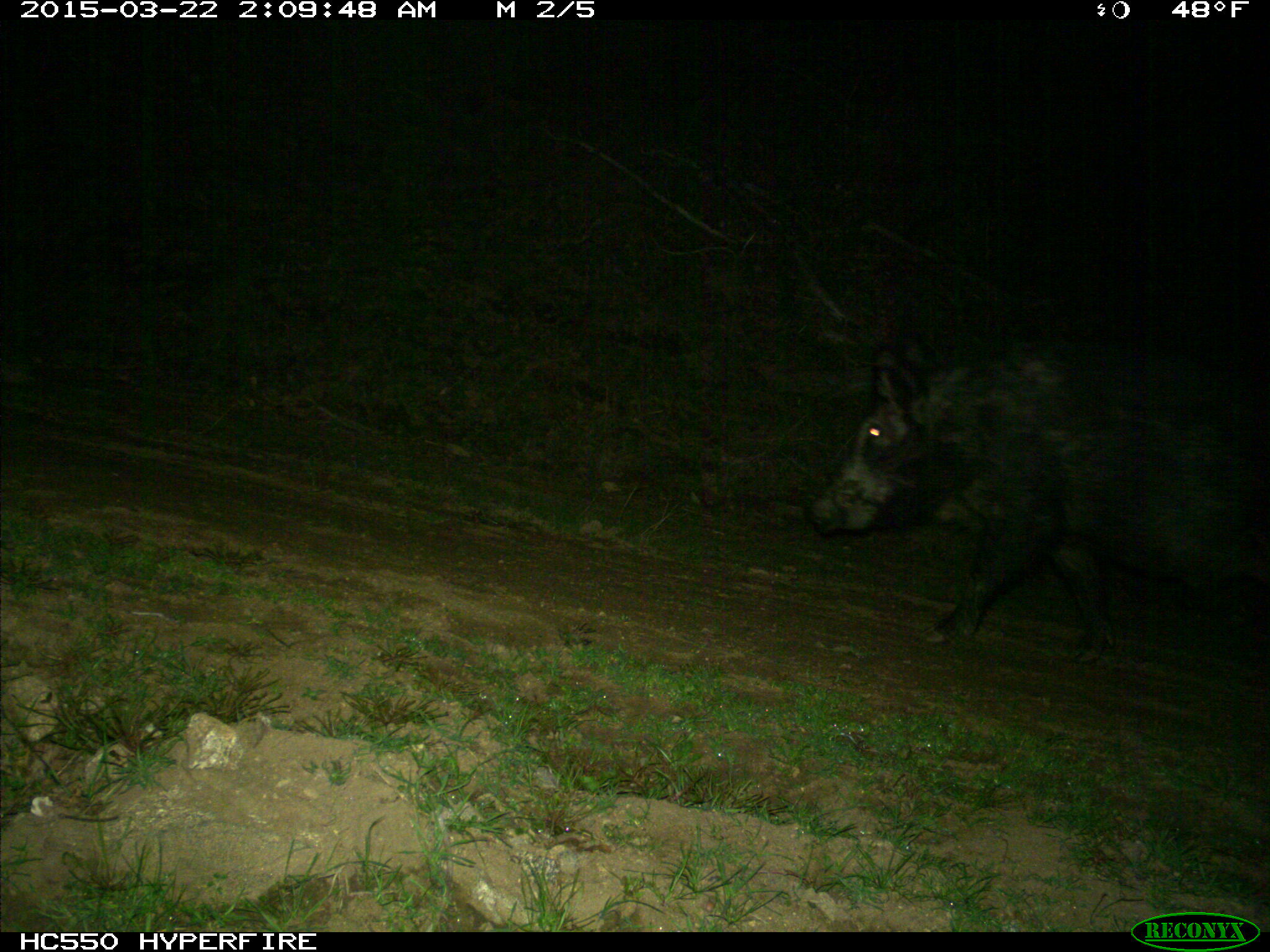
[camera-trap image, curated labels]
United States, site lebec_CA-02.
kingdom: Animalia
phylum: Chordata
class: Mammalia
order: Artiodactyla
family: Suidae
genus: Sus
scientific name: Sus scrofa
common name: wild boar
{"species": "Sus scrofa (wild boar)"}